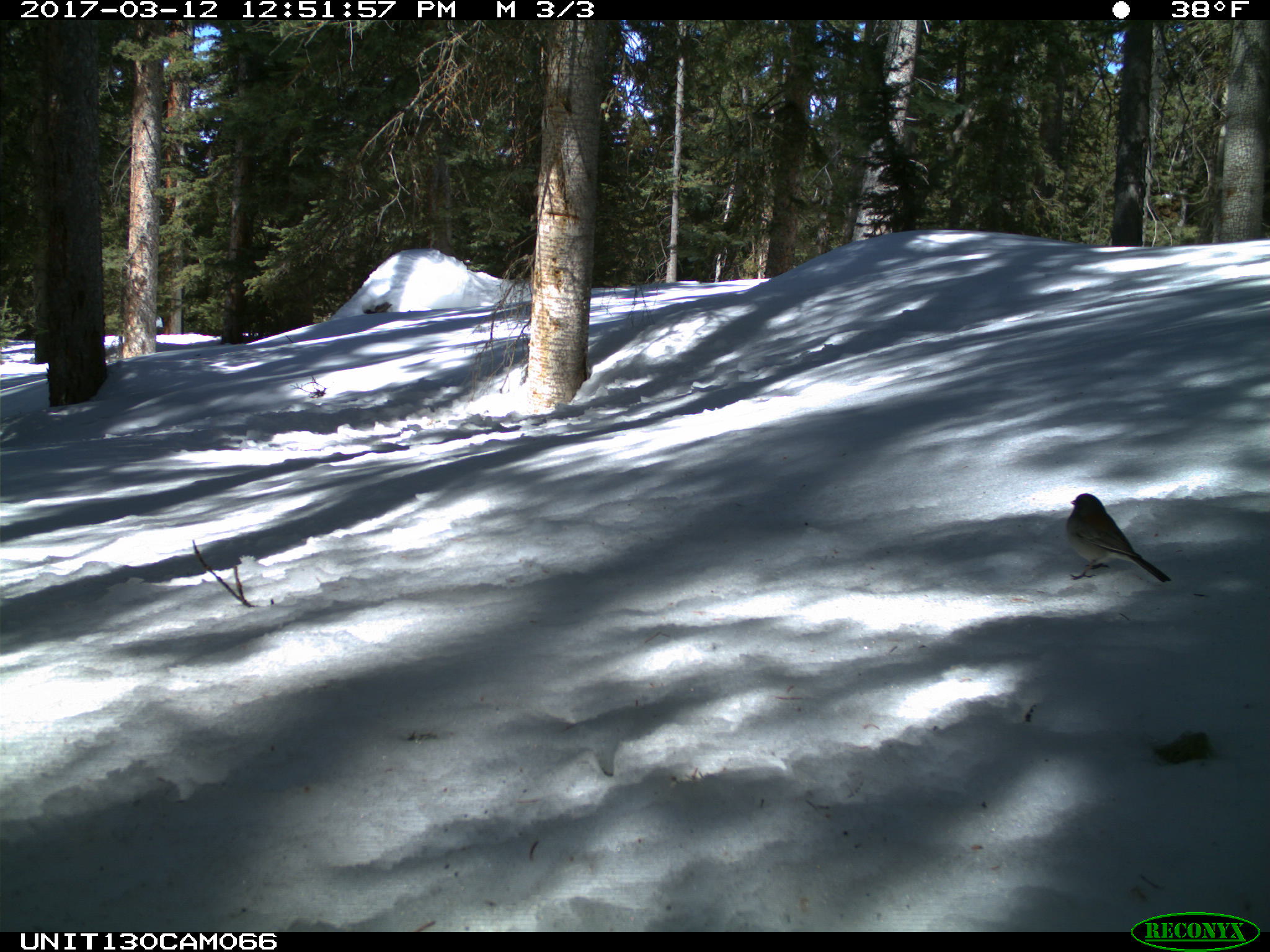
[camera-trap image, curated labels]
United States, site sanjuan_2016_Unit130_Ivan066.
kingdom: Animalia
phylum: Chordata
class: Aves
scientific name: Aves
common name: birds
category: unidentified bird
Unidentified bird (birds) (Aves).